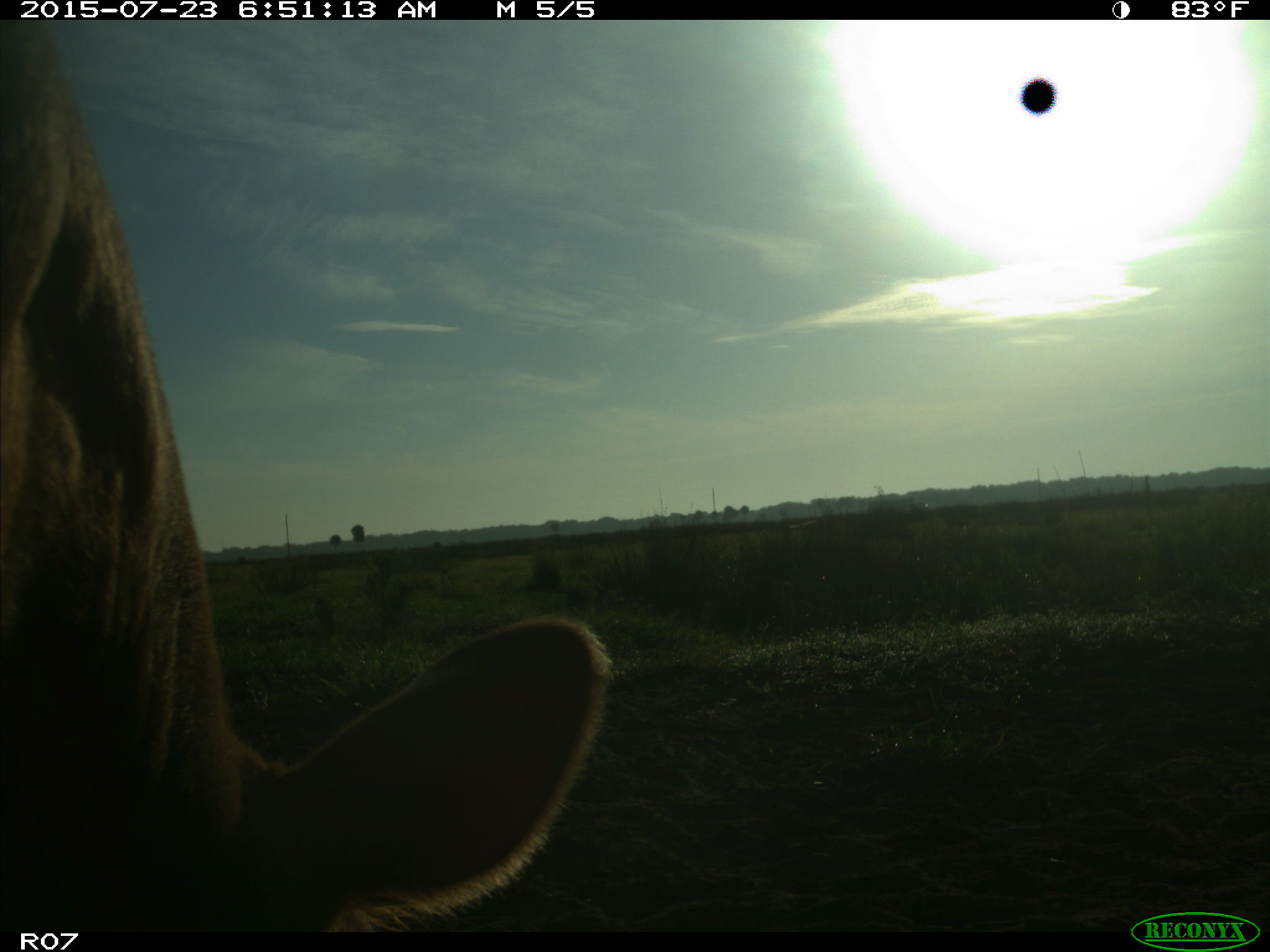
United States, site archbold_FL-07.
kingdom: Animalia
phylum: Chordata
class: Mammalia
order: Artiodactyla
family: Bovidae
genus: Bos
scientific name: Bos taurus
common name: domestic cow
Bos taurus (domestic cow).